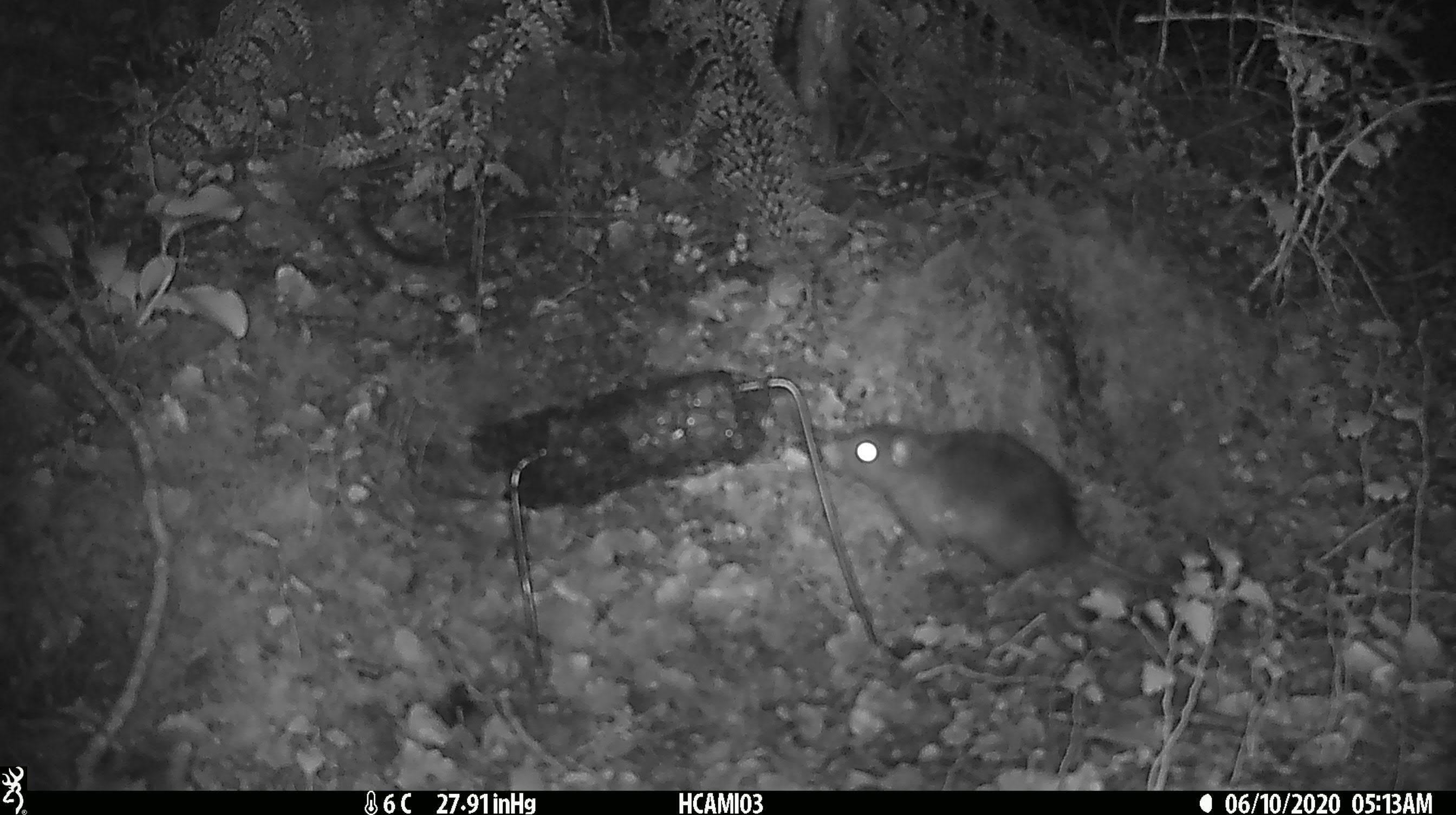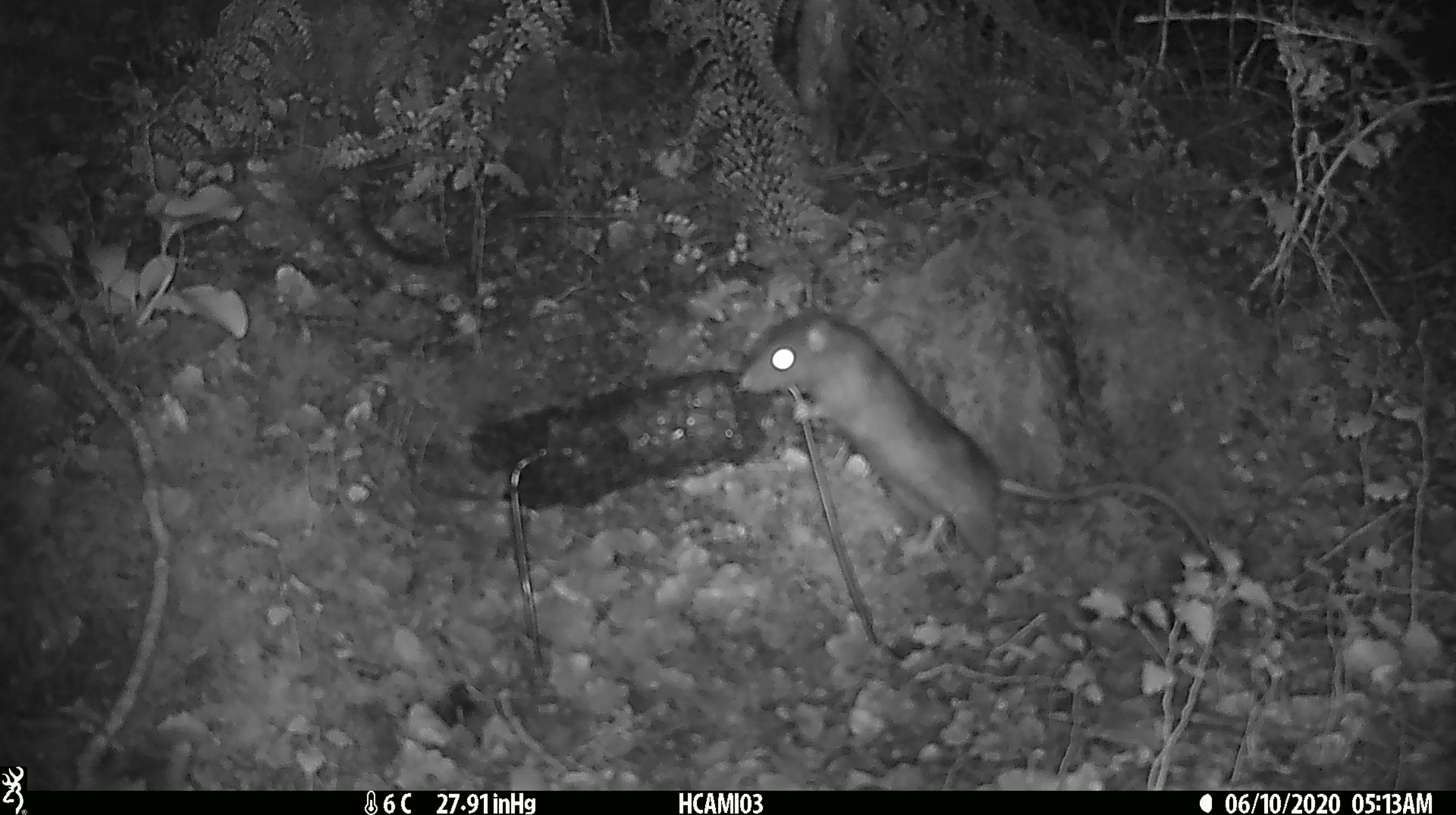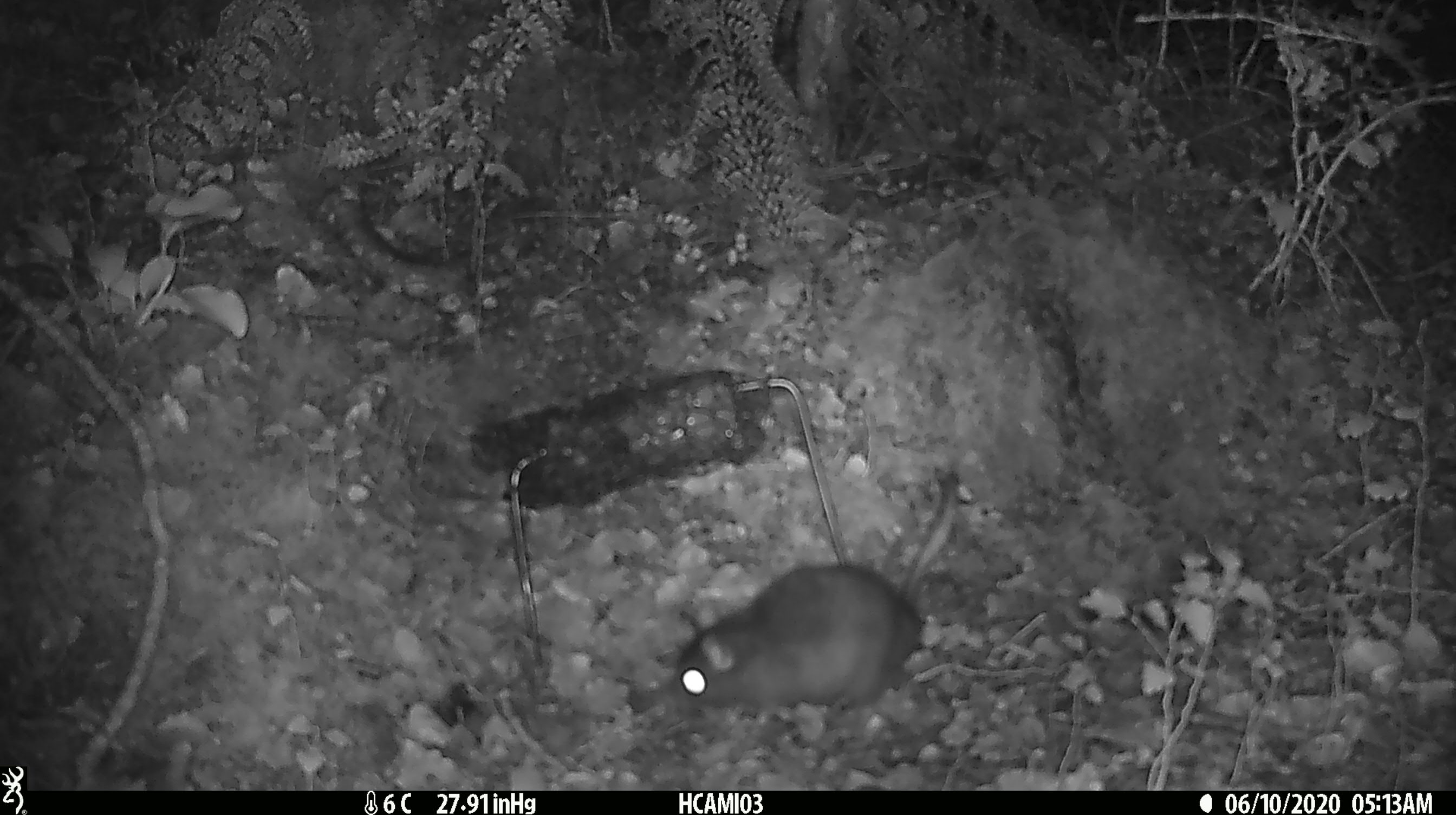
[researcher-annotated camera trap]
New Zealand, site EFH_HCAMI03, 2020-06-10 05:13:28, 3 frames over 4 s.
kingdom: Animalia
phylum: Chordata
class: Mammalia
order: Rodentia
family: Muridae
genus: Rattus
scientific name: Rattus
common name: rat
Rat (Rattus).